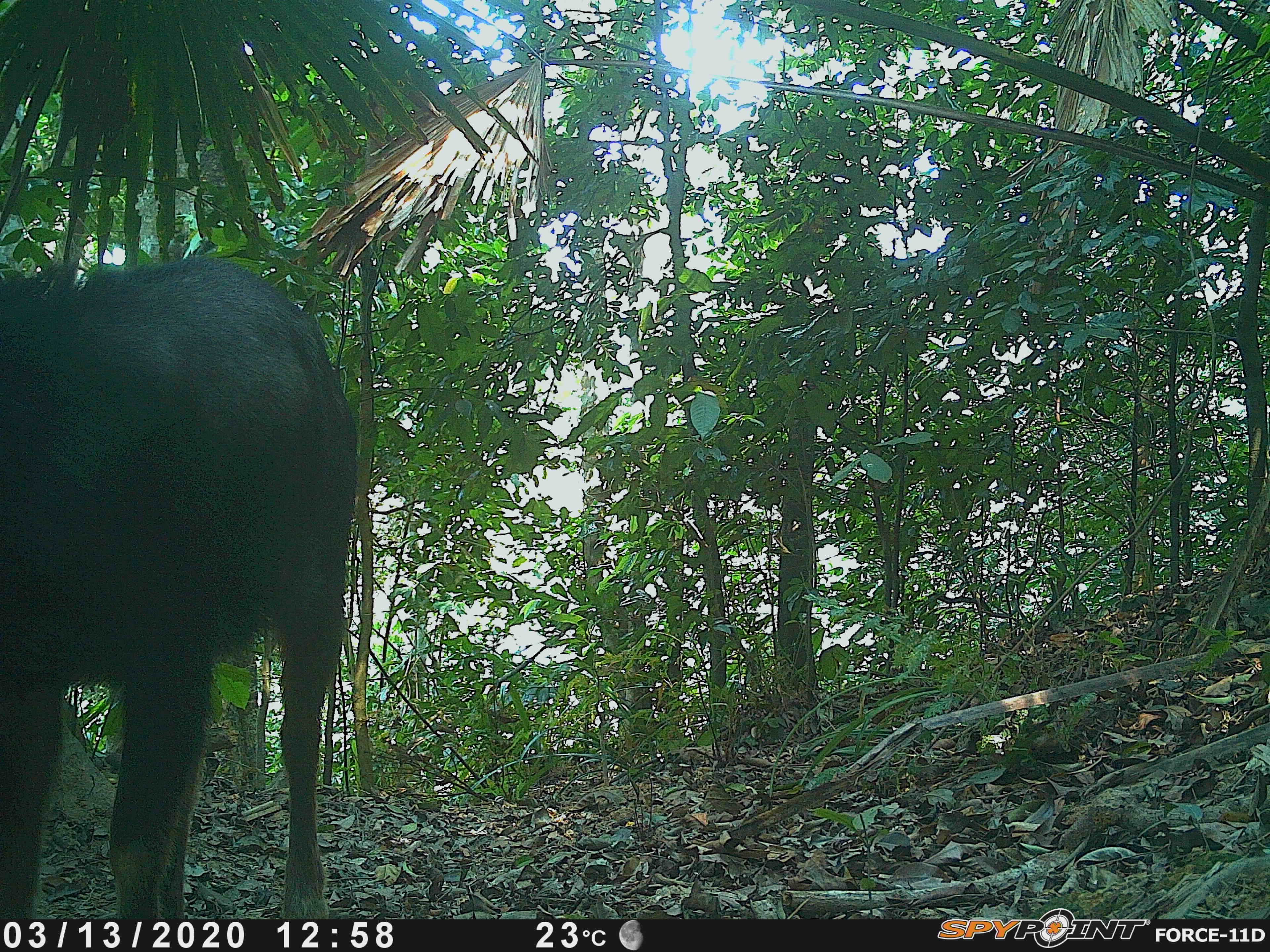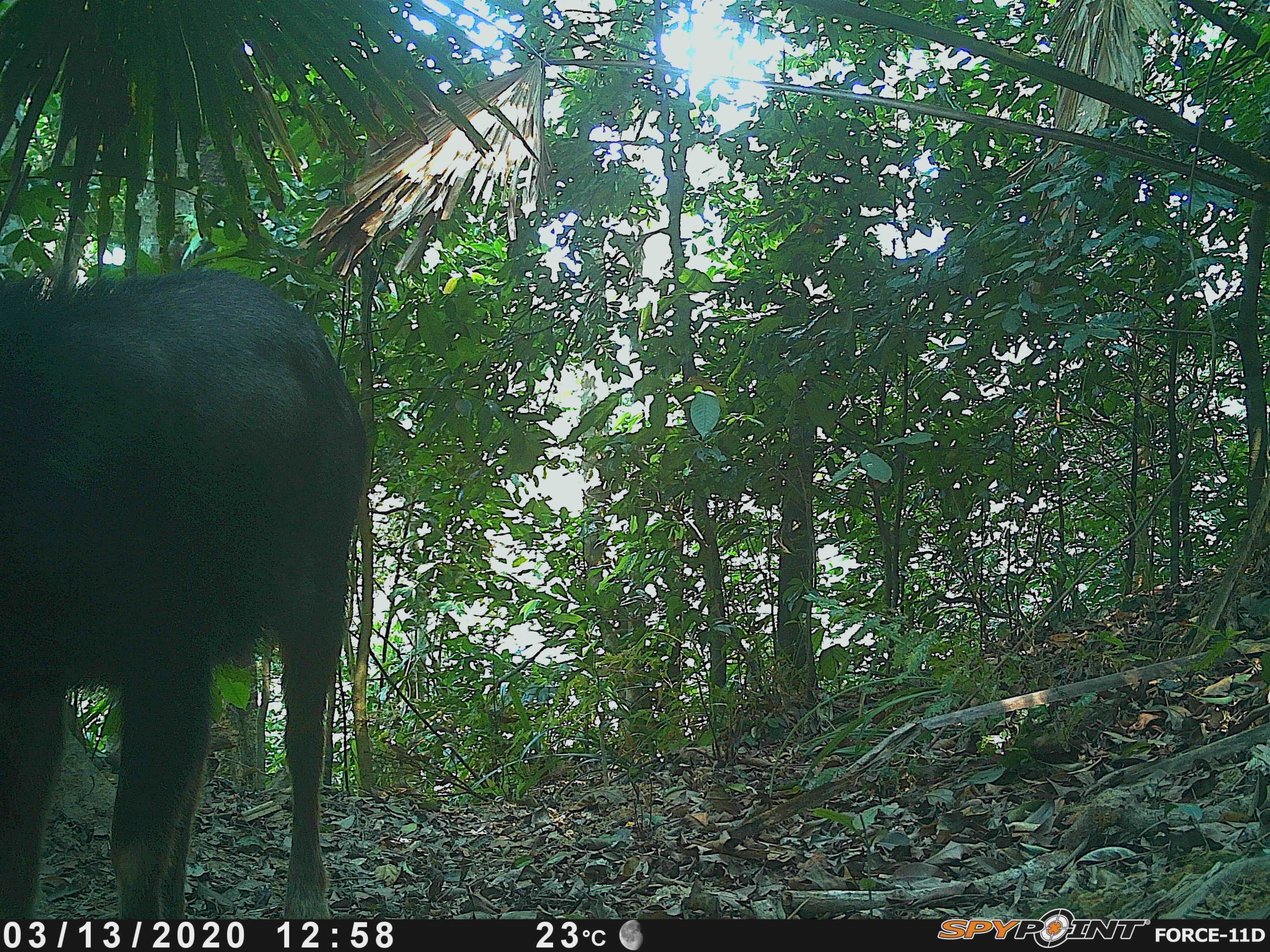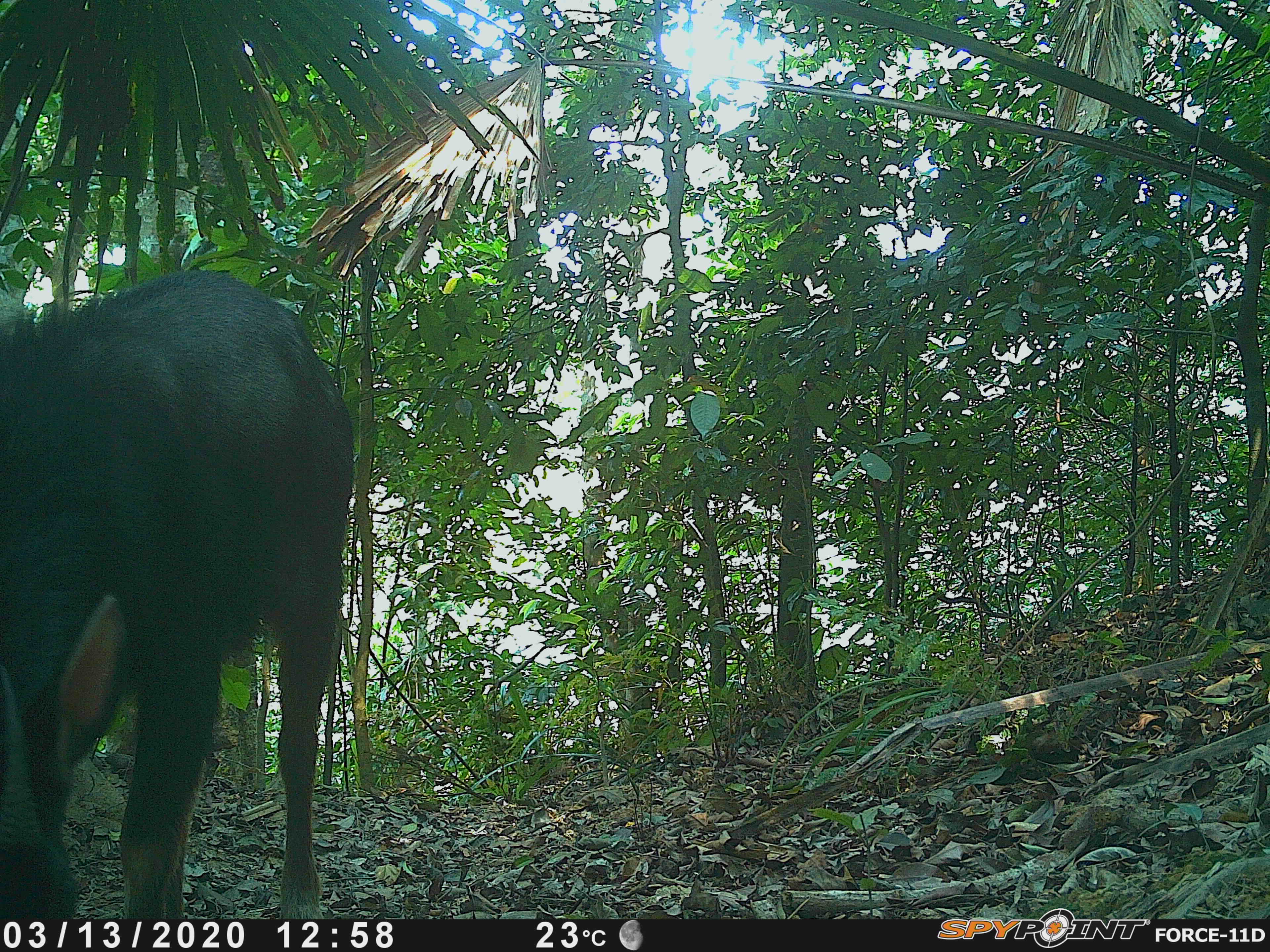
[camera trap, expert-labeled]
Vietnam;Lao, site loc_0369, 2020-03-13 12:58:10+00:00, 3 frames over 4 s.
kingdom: Animalia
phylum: Chordata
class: Mammalia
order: Artiodactyla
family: Bovidae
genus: Capricornis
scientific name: Capricornis sumatraensis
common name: chinese serow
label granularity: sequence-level